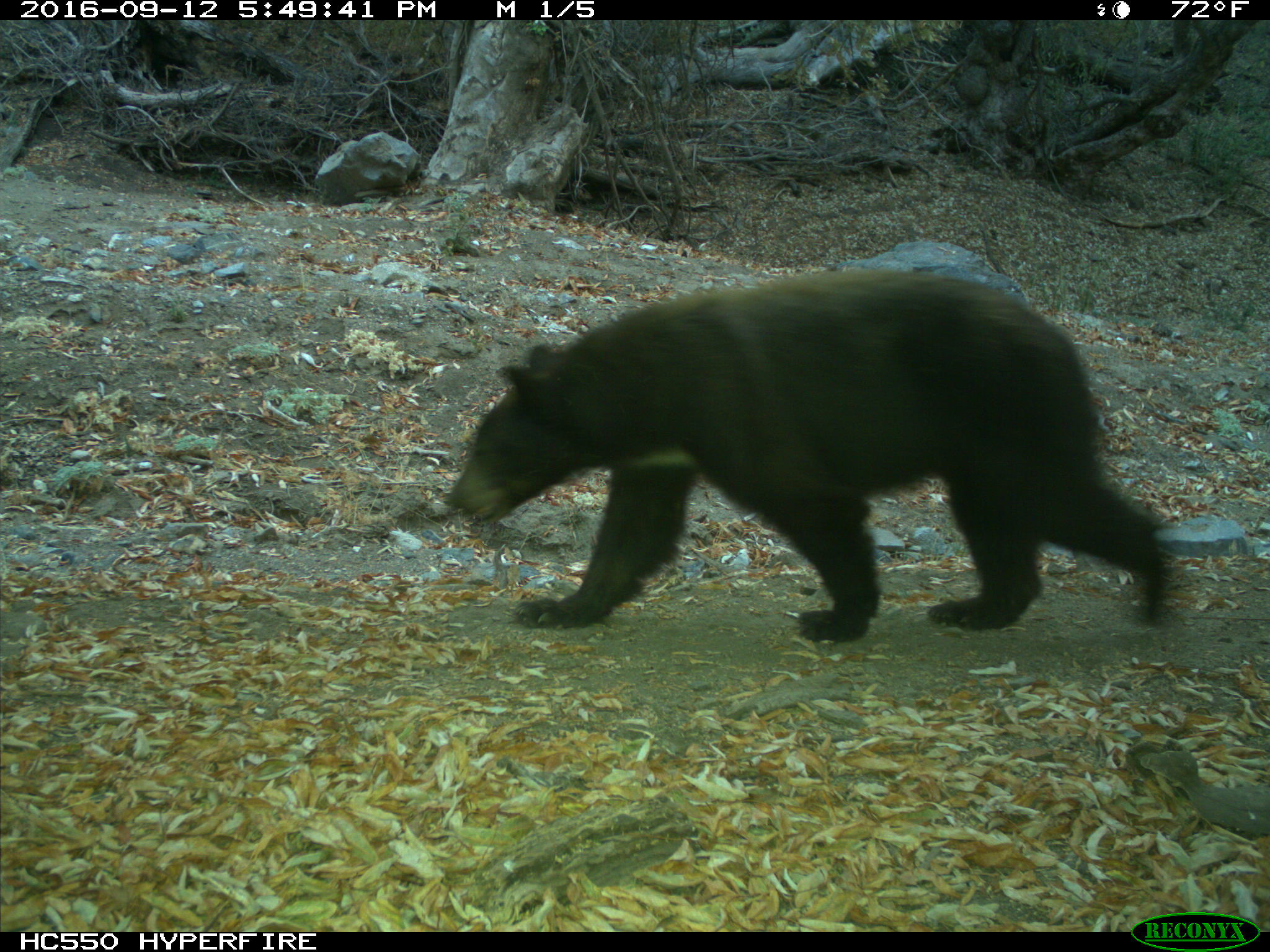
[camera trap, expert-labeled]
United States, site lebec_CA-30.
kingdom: Animalia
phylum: Chordata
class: Mammalia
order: Carnivora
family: Ursidae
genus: Ursus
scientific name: Ursus americanus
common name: american black bear